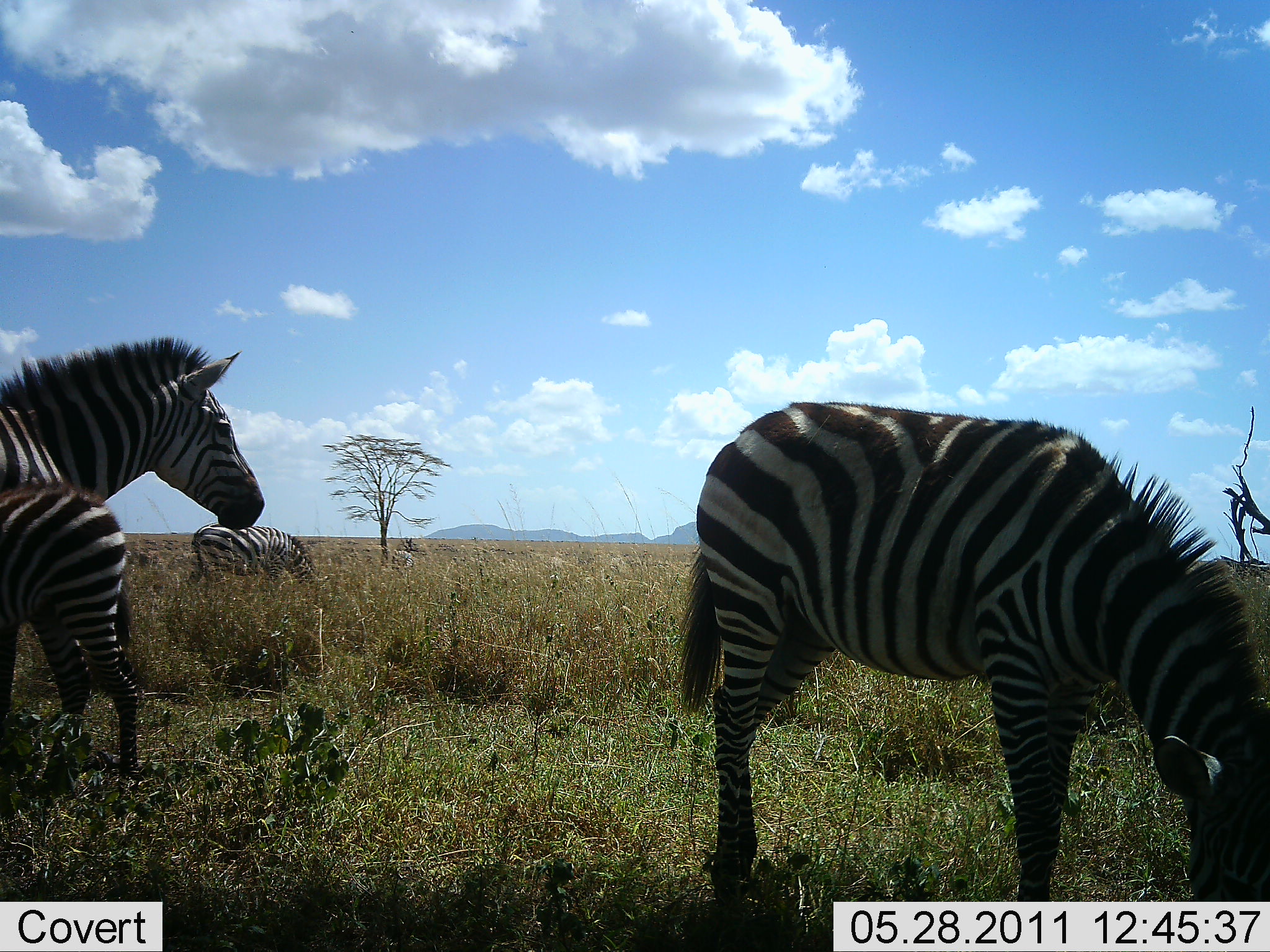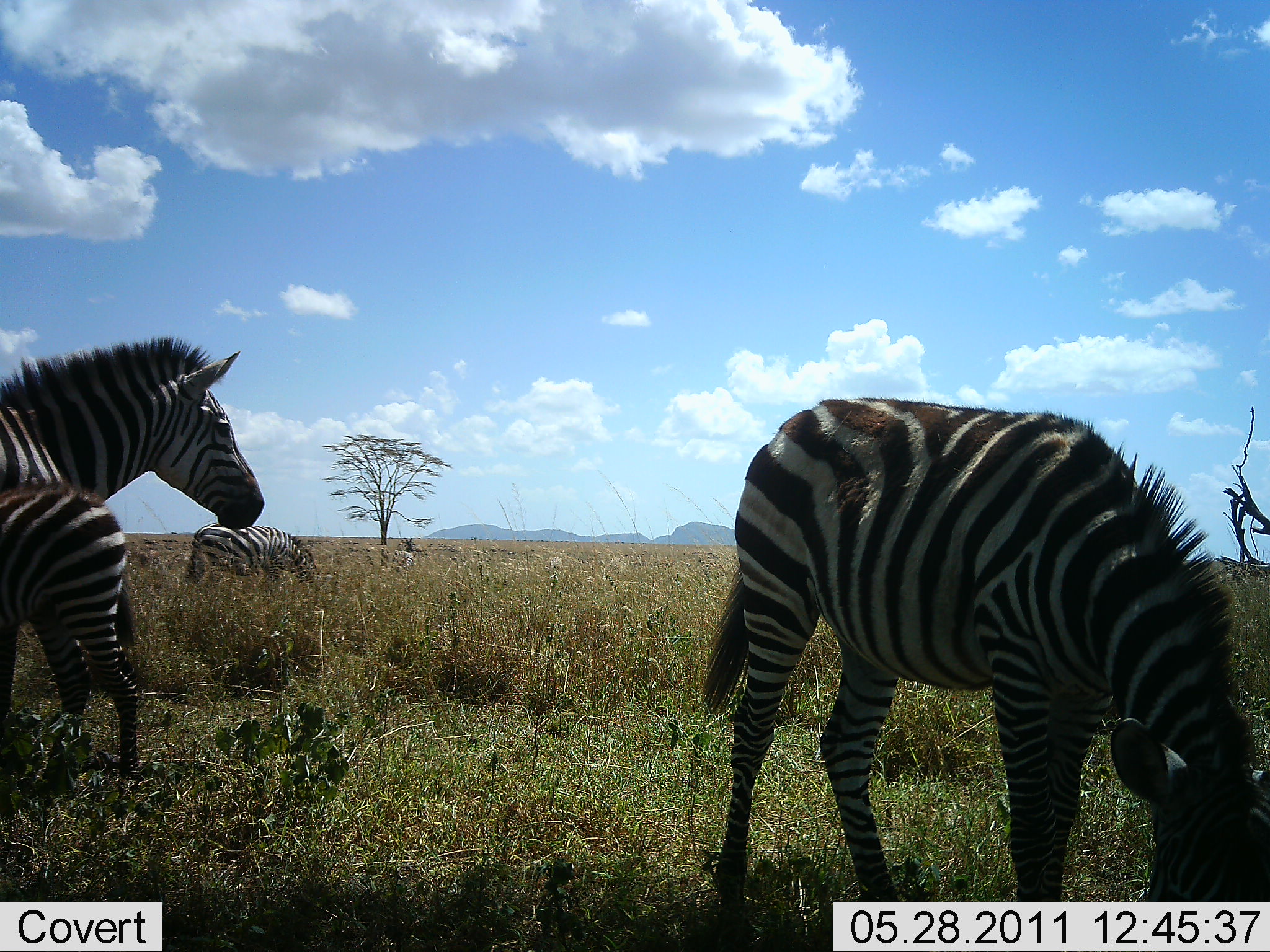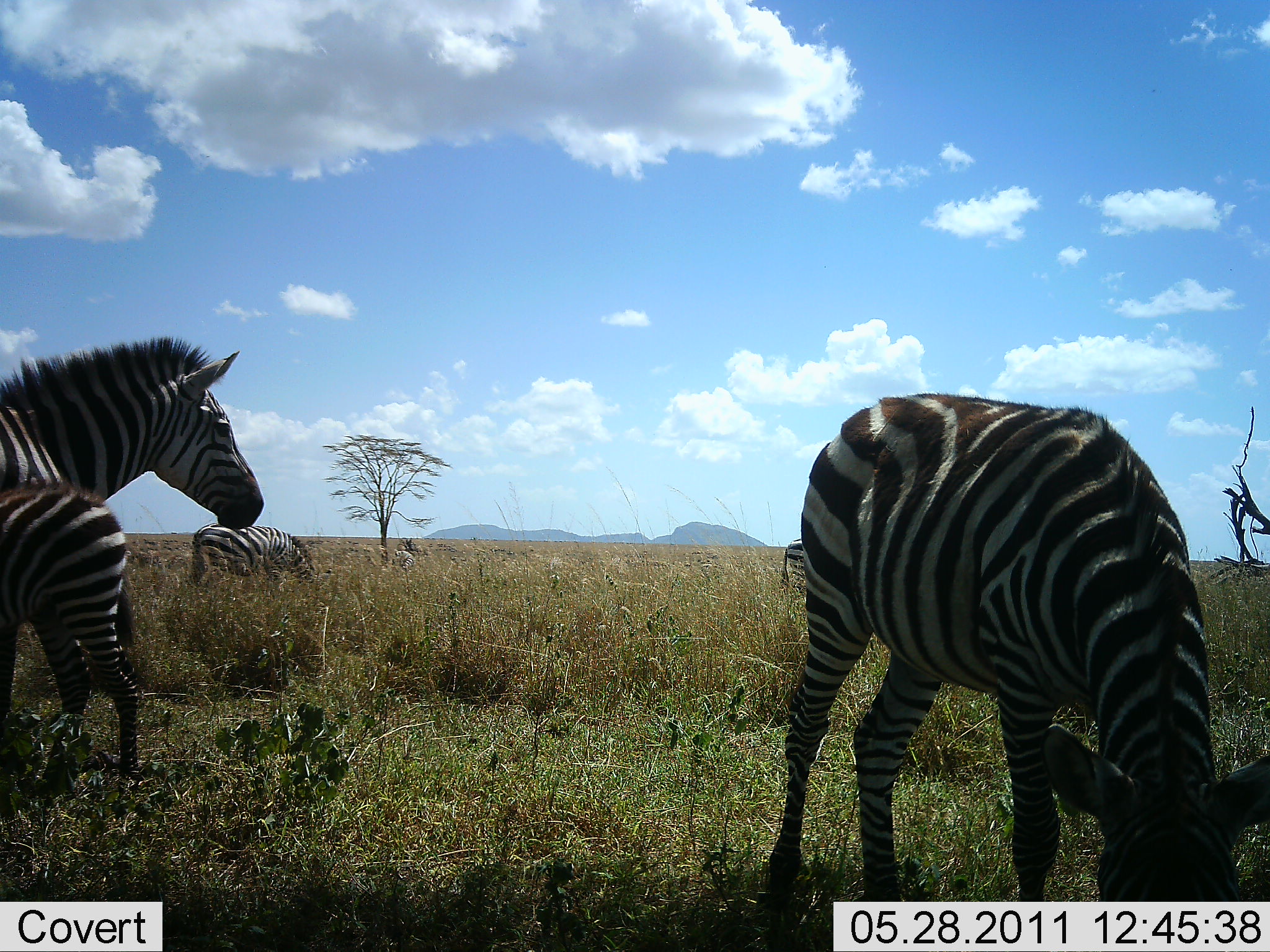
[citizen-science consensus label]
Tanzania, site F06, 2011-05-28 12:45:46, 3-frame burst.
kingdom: Animalia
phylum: Chordata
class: Mammalia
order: Perissodactyla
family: Equidae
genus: Equus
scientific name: Equus quagga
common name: plains zebra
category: zebra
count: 4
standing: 67%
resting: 8%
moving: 0%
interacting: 8%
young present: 58%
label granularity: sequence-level